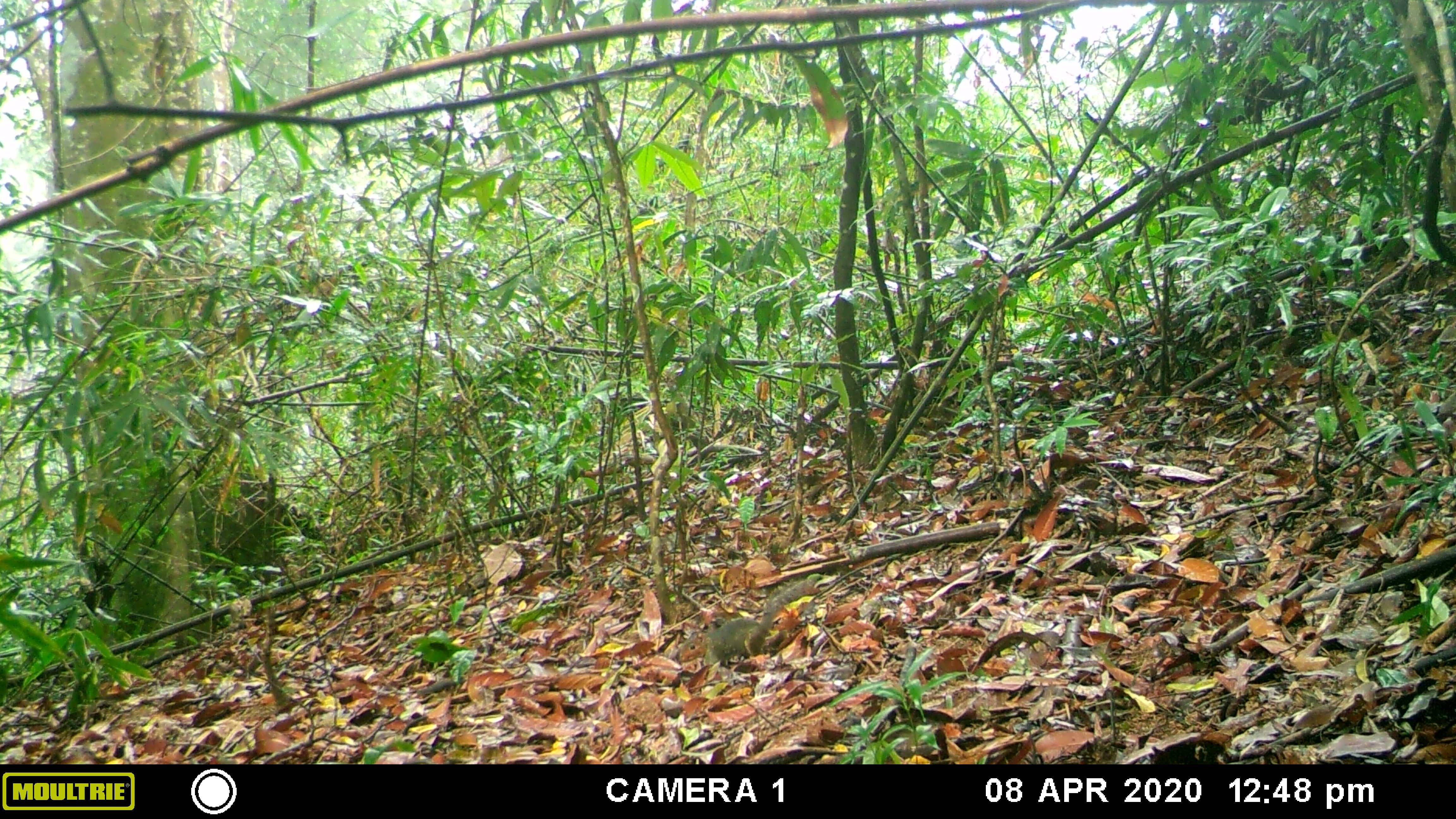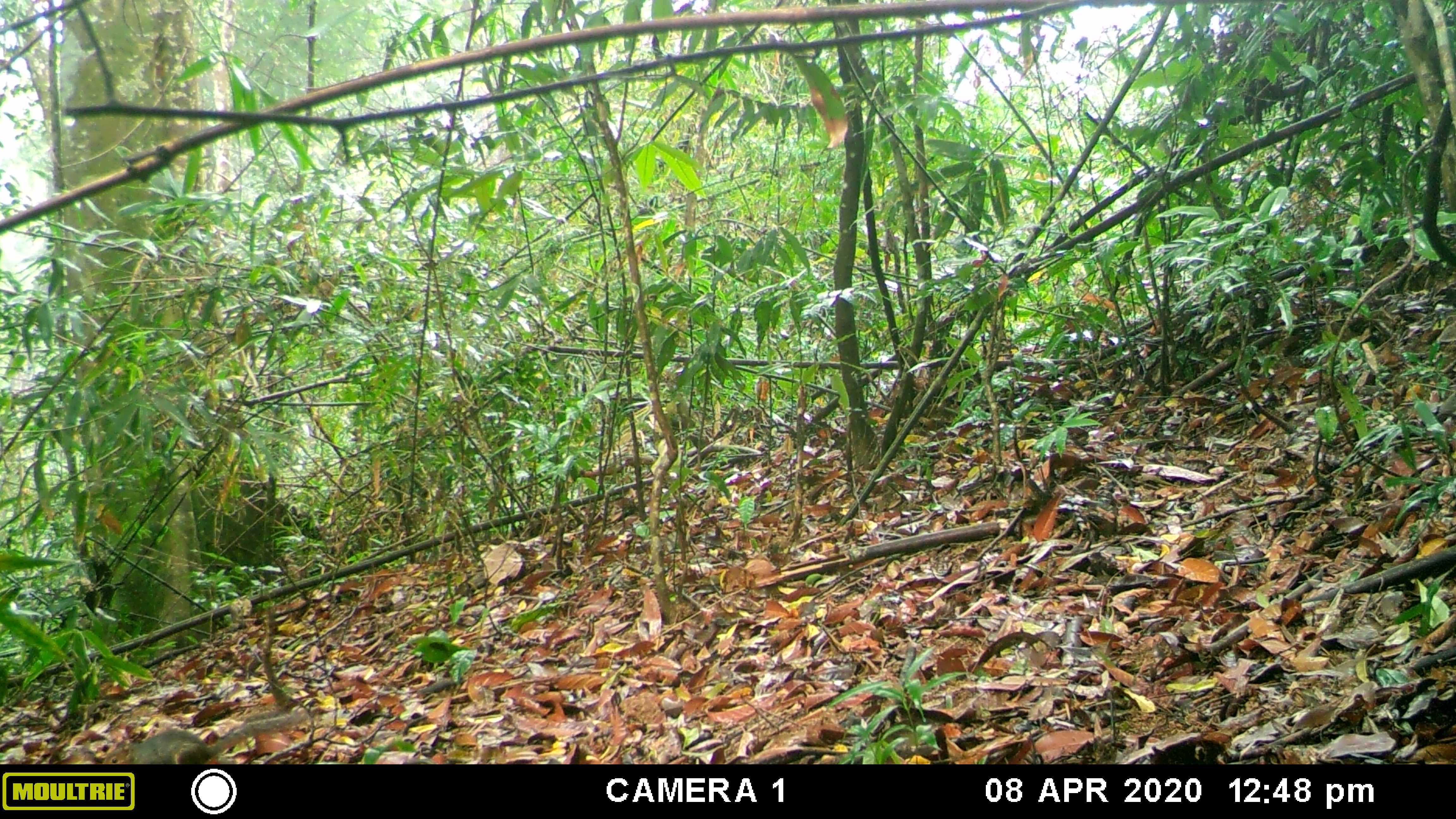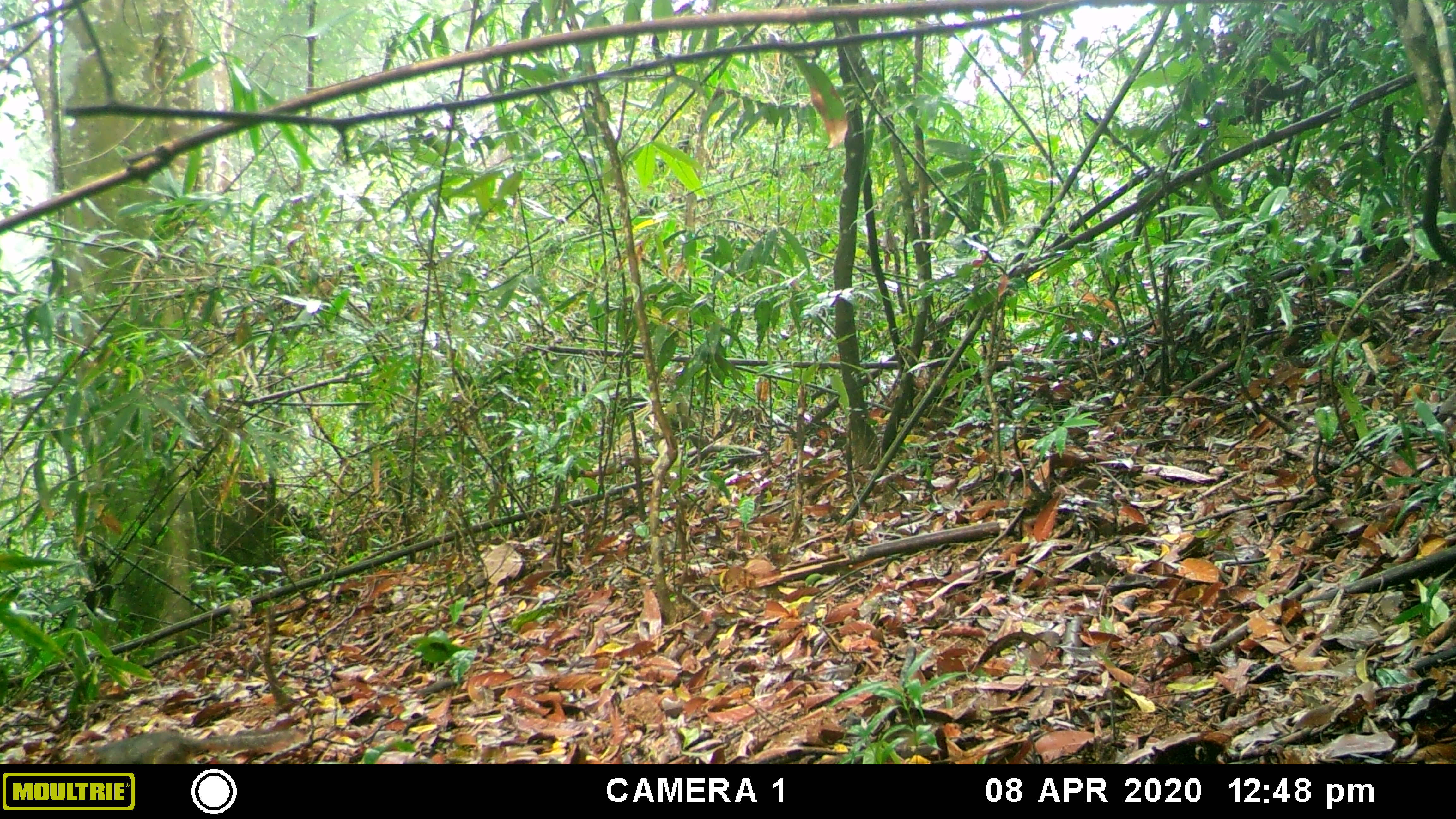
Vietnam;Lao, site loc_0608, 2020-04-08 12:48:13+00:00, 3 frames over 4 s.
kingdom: Animalia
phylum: Chordata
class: Mammalia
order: Rodentia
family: Sciuridae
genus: Dremomys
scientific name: Dremomys rufigenis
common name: red-cheeked squirrel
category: red cheeked squirrel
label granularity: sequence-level